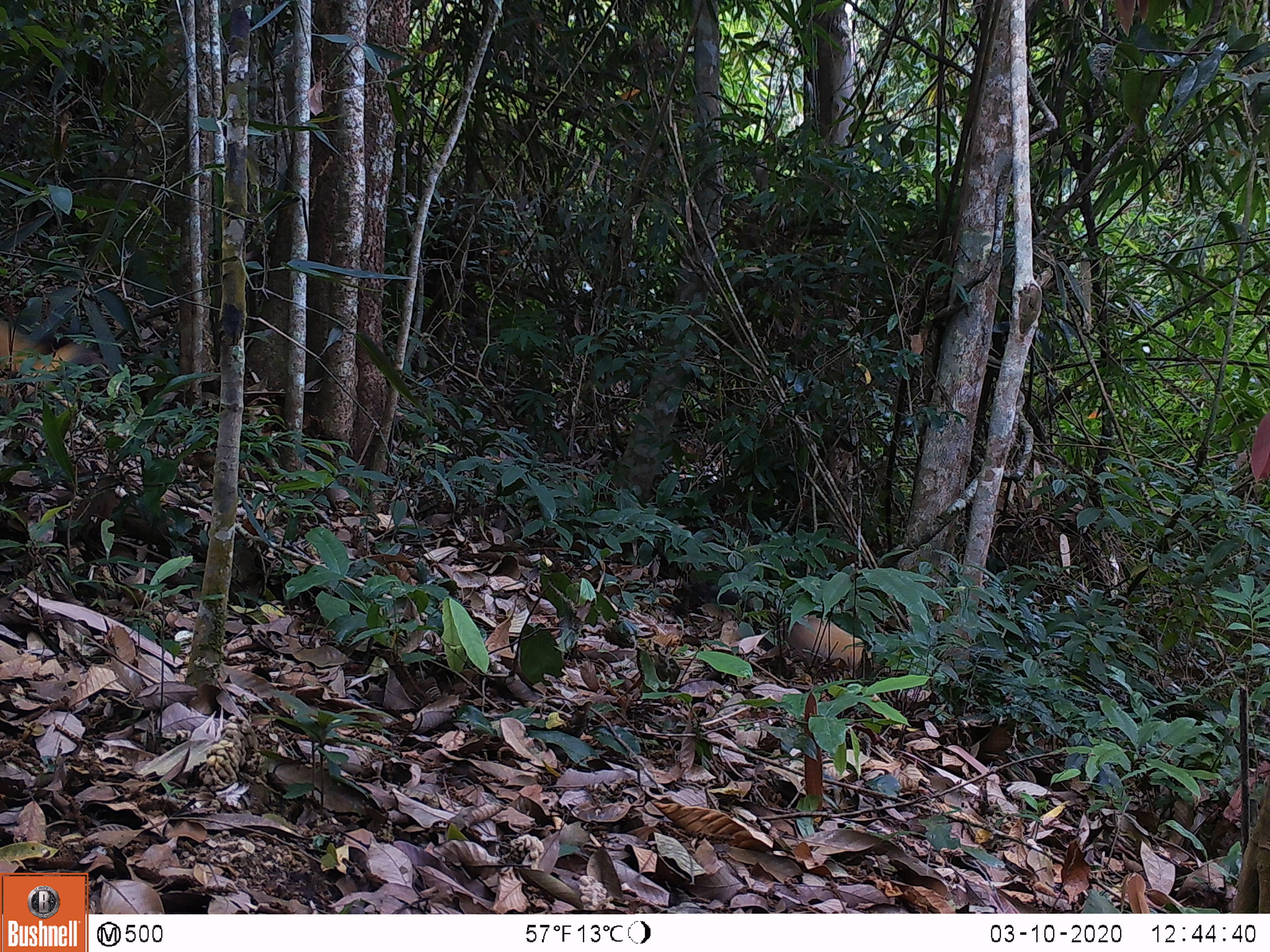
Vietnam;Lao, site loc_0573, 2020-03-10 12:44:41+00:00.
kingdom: Animalia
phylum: Chordata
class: Mammalia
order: Carnivora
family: Mustelidae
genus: Martes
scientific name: Martes flavigula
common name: yellow-throated marten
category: yellow throated marten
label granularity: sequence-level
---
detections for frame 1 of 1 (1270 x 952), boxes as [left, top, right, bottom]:
yellow throated marten: [0, 317, 103, 400]; [782, 614, 864, 671]